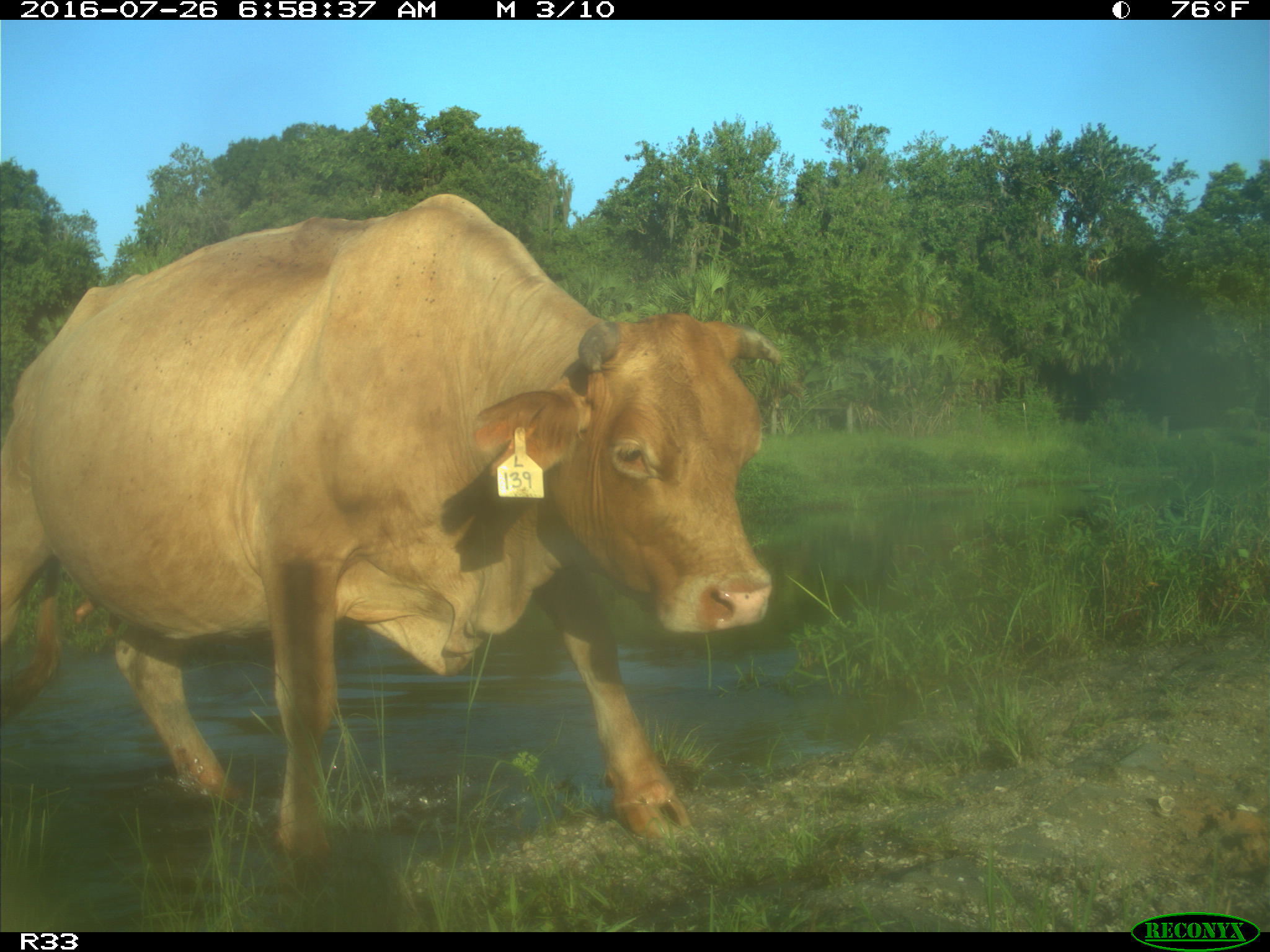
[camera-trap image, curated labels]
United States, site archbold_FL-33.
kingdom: Animalia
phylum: Chordata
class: Mammalia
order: Artiodactyla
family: Bovidae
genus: Bos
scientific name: Bos taurus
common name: domestic cow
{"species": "Bos taurus (domestic cow)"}